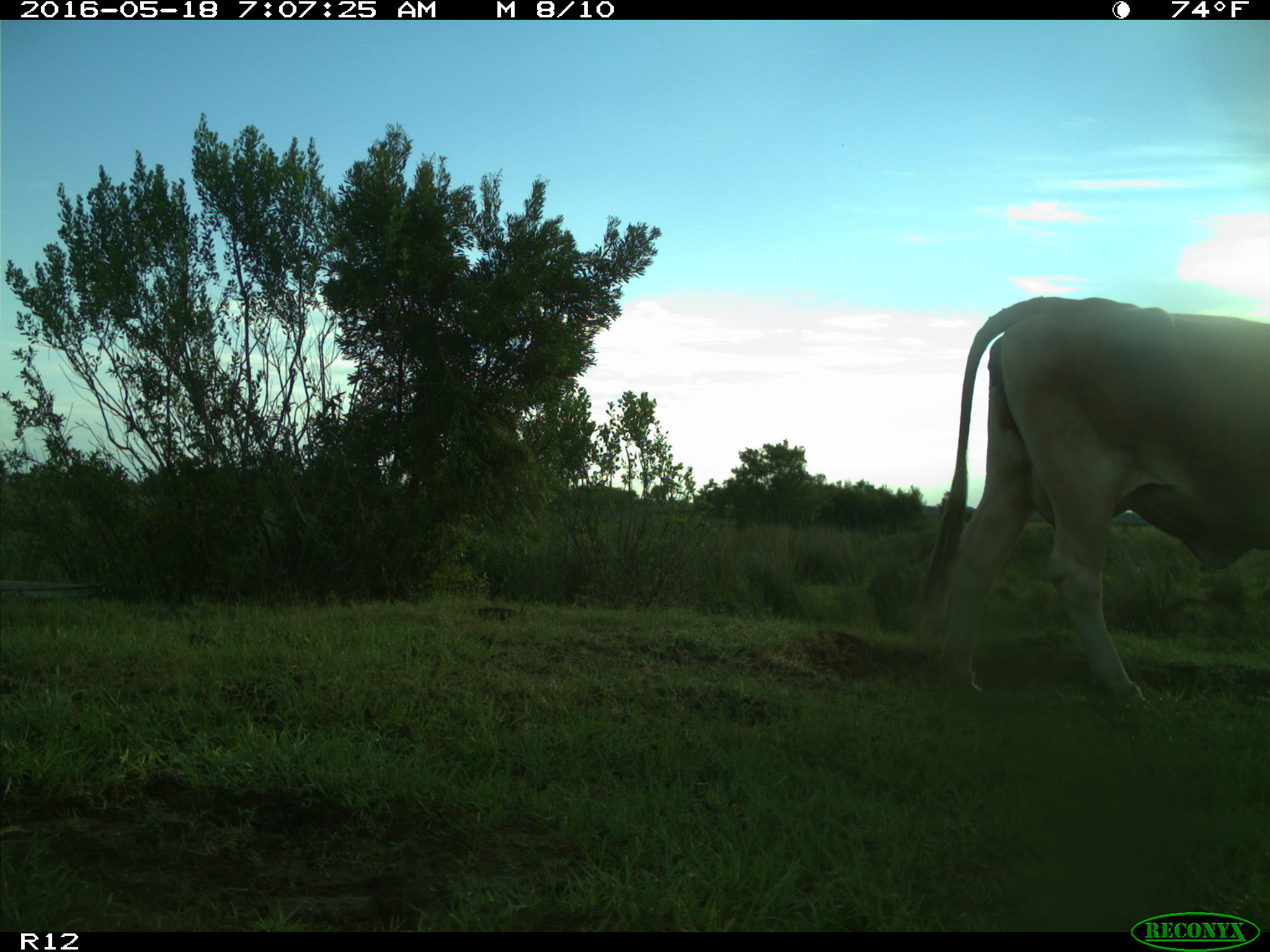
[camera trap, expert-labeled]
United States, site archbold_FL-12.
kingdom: Animalia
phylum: Chordata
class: Mammalia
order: Artiodactyla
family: Bovidae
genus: Bos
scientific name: Bos taurus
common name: domestic cow